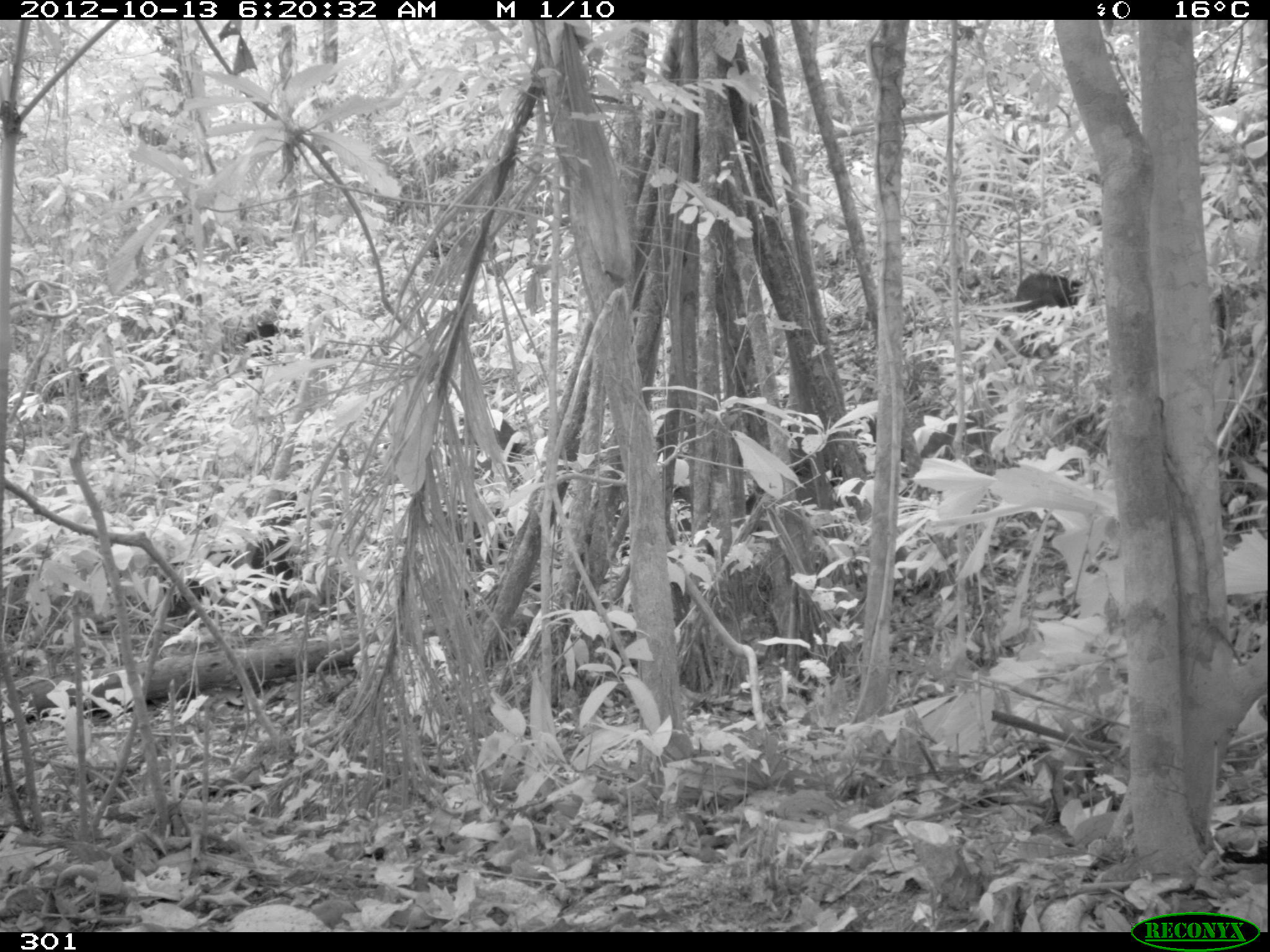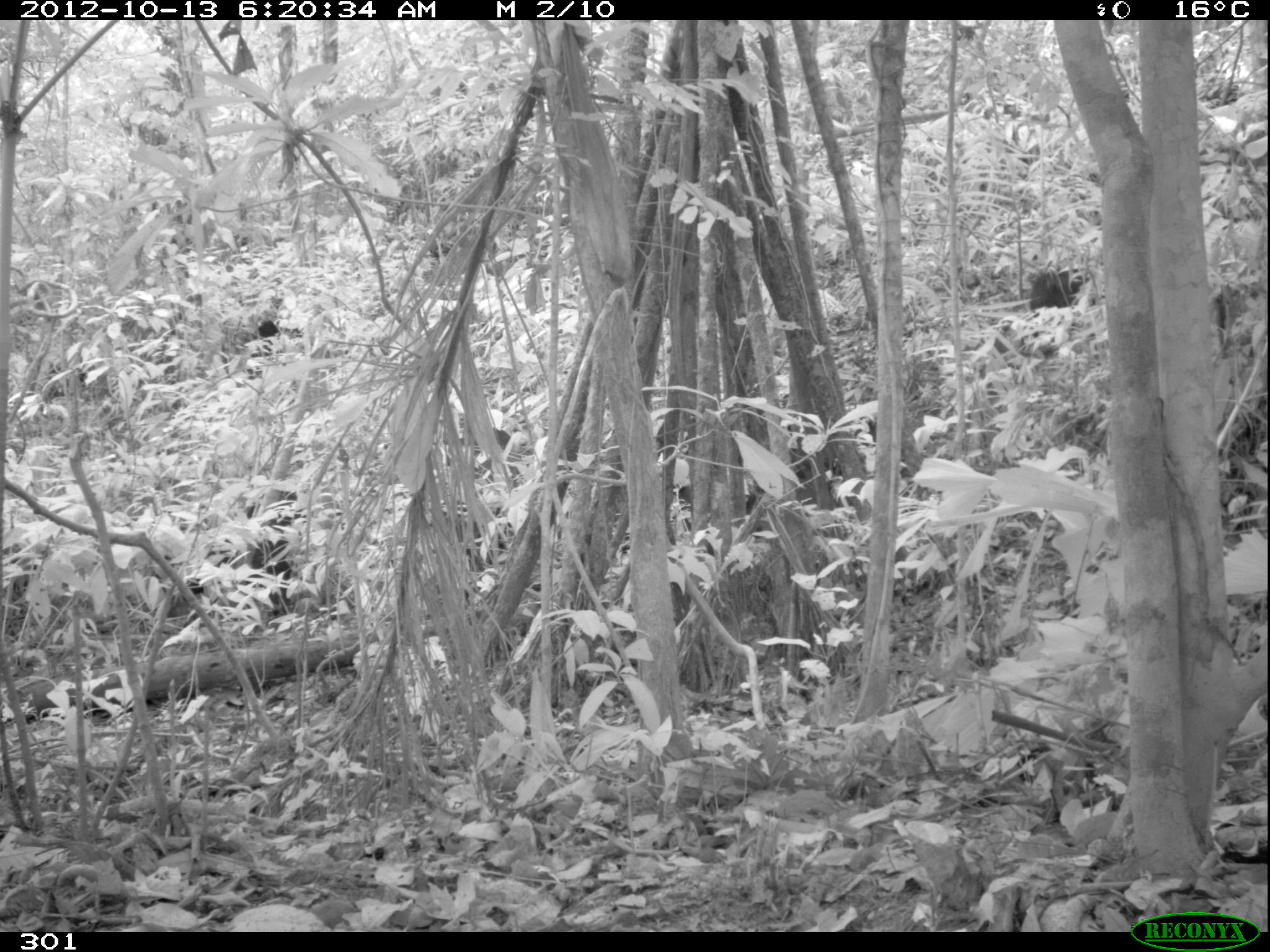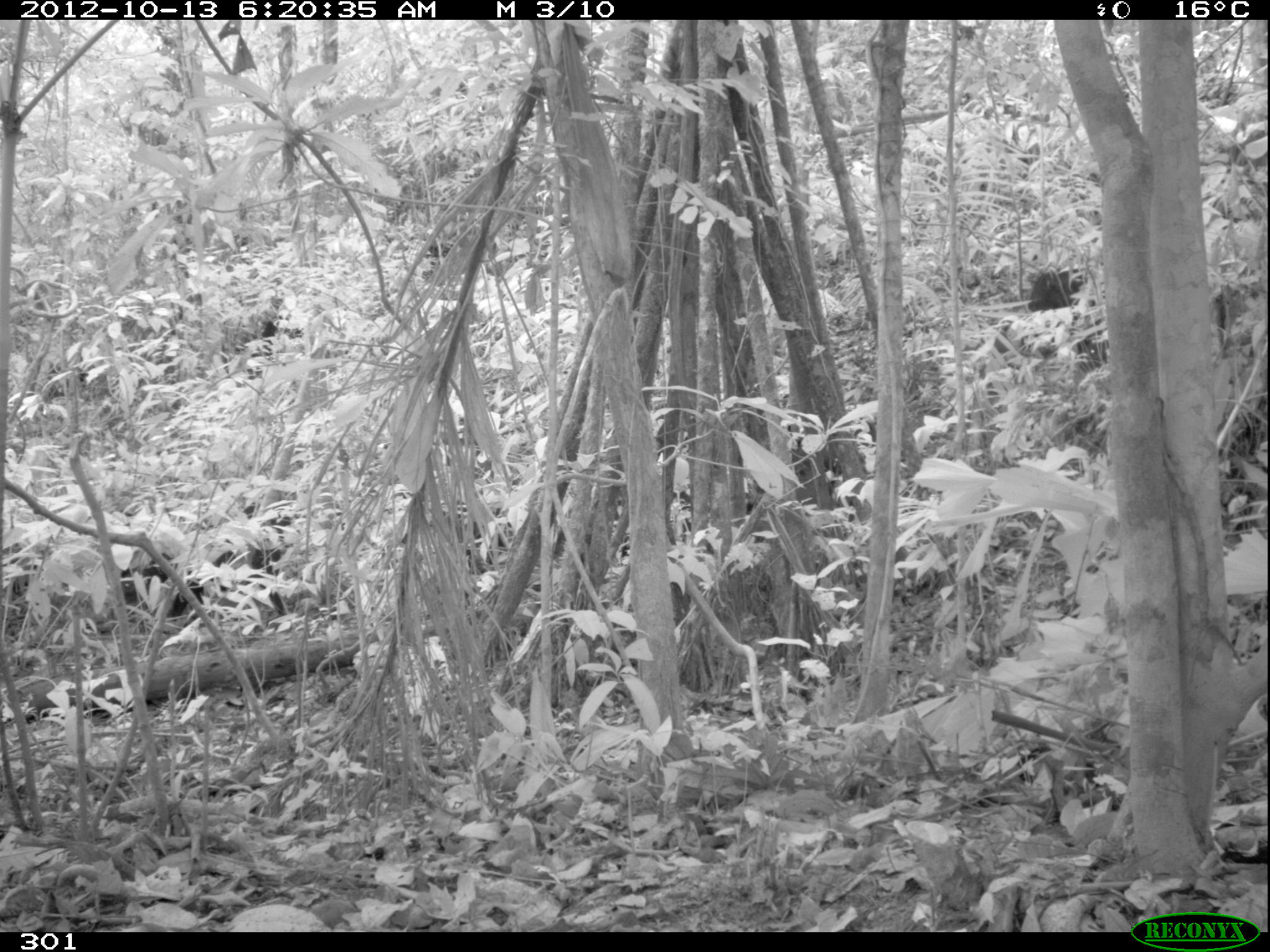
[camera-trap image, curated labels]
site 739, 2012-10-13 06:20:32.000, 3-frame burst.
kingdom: Animalia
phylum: Chordata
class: Mammalia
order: Artiodactyla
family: Tayassuidae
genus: Tayassu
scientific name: Tayassu pecari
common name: white-lipped peccary